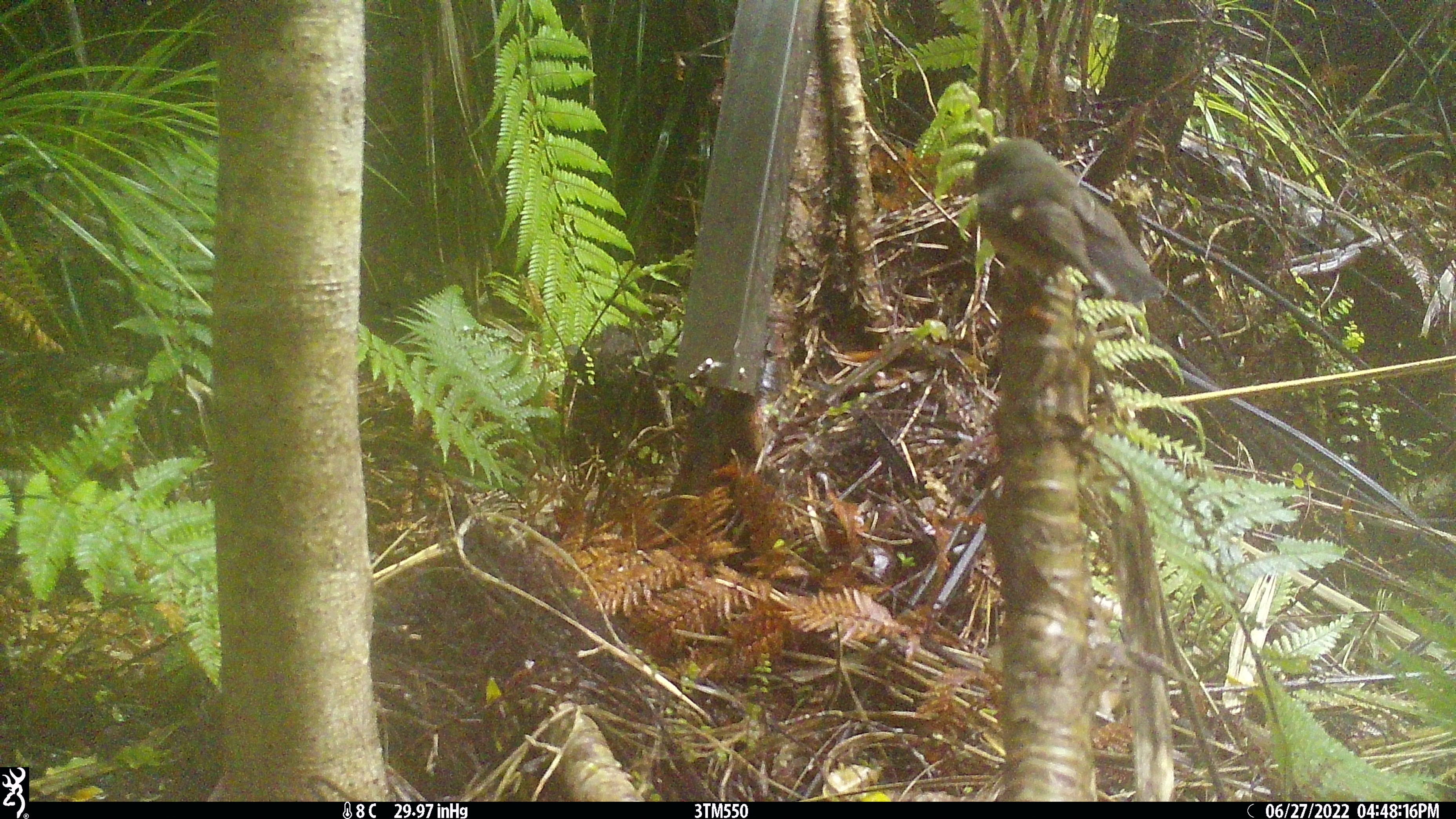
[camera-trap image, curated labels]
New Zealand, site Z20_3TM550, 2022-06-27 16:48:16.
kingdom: Animalia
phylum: Chordata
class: Aves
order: Passeriformes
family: Petroicidae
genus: Petroica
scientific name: Petroica macrocephala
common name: tomtit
Tomtit (Petroica macrocephala).